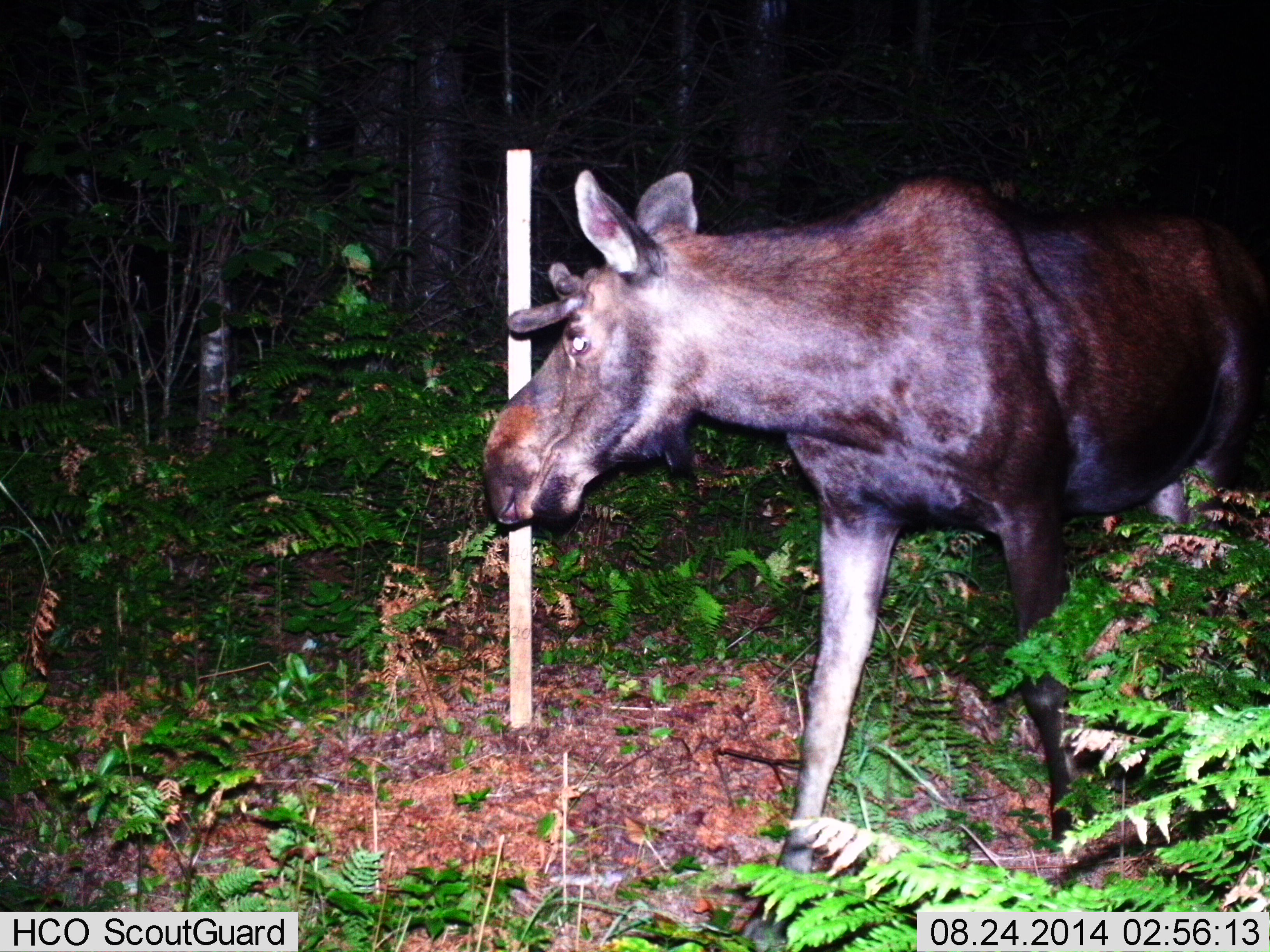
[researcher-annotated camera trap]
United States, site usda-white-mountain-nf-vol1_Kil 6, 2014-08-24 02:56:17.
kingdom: Animalia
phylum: Chordata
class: Mammalia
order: Artiodactyla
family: Cervidae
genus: Alces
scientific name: Alces alces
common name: moose